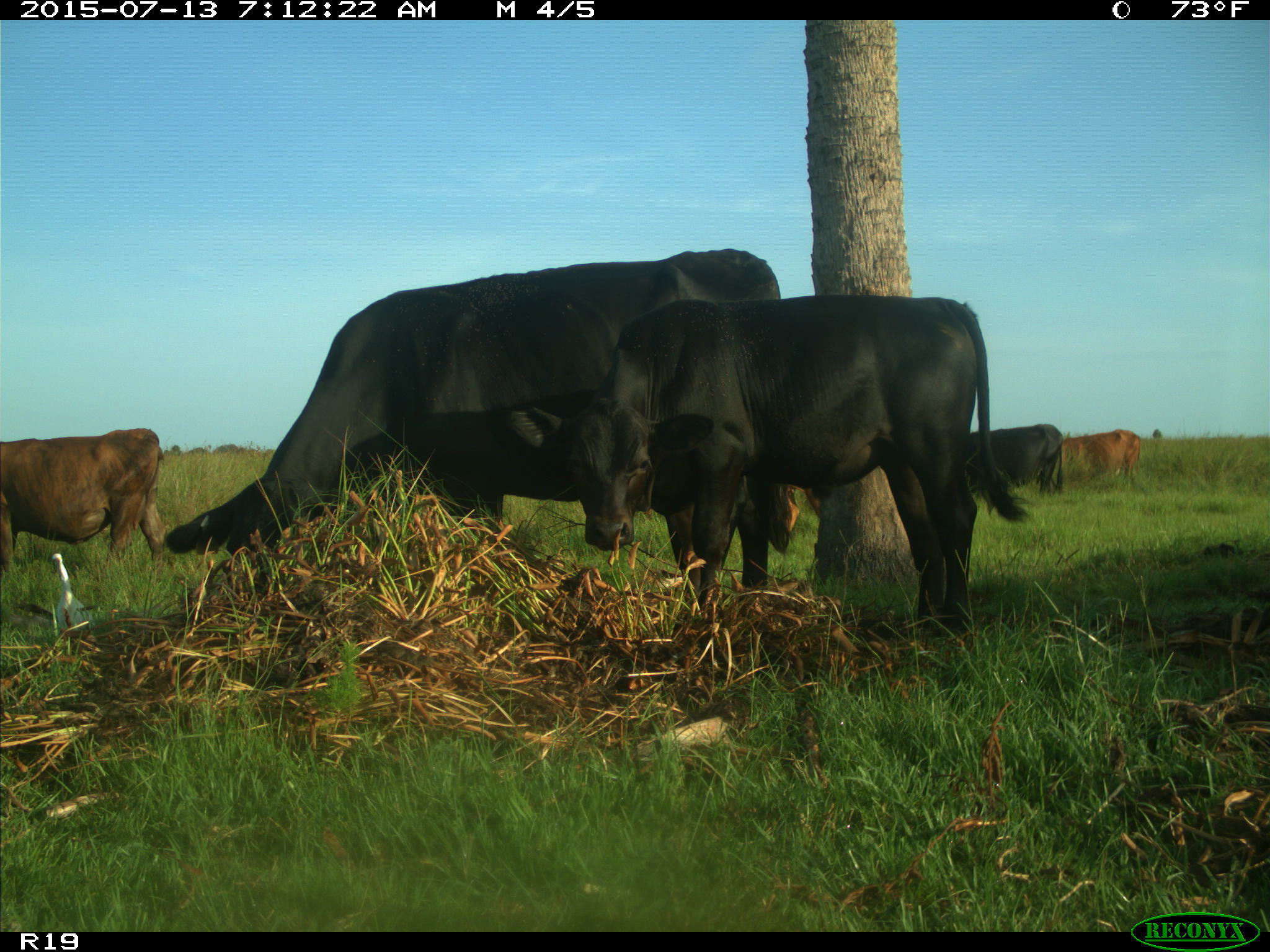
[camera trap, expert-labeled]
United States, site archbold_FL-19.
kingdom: Animalia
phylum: Chordata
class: Mammalia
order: Artiodactyla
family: Bovidae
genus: Bos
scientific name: Bos taurus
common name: domestic cow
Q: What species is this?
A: Bos taurus (domestic cow).